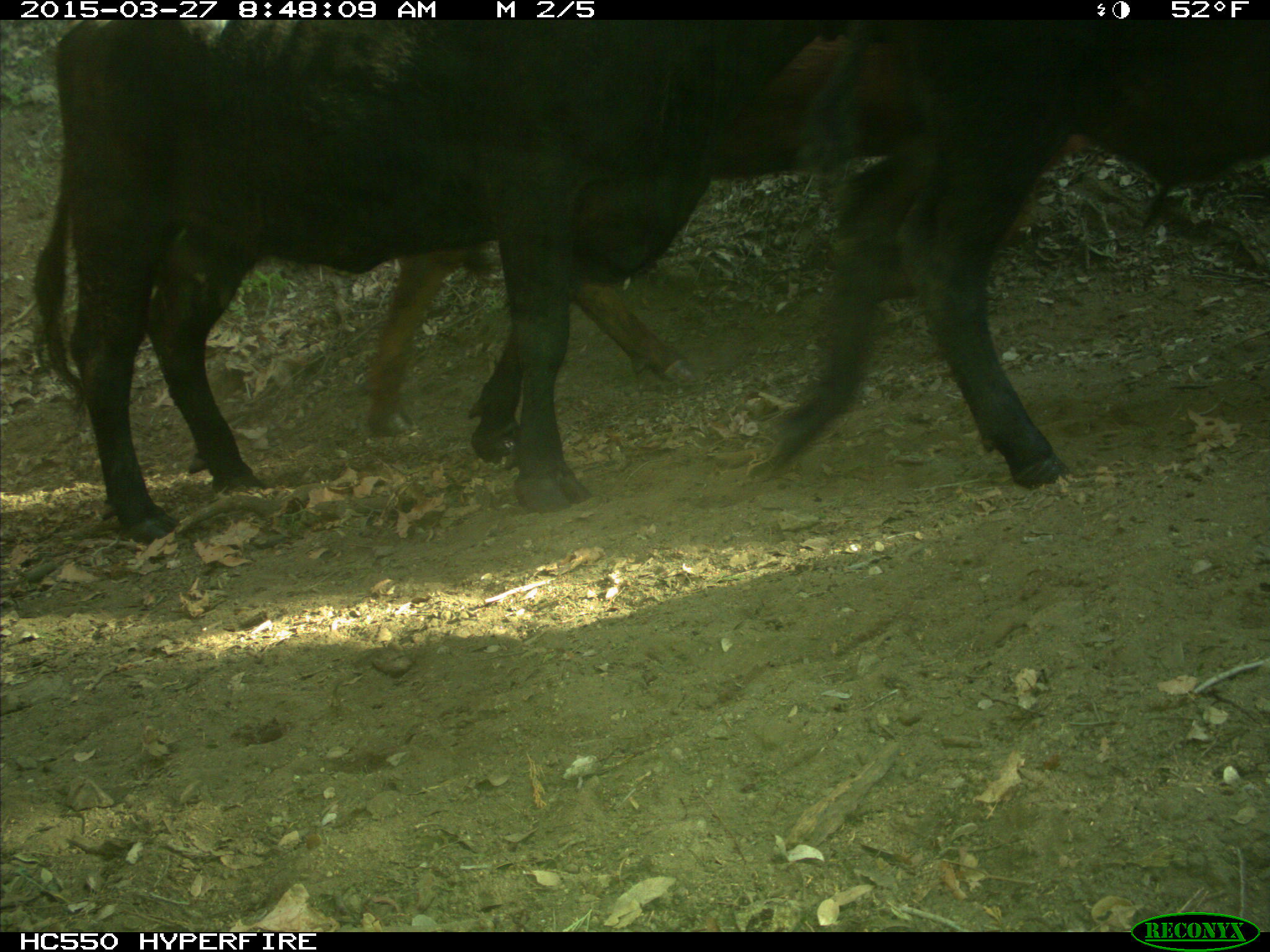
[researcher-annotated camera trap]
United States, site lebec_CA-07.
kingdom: Animalia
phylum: Chordata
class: Mammalia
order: Artiodactyla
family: Bovidae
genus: Bos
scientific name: Bos taurus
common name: domestic cow